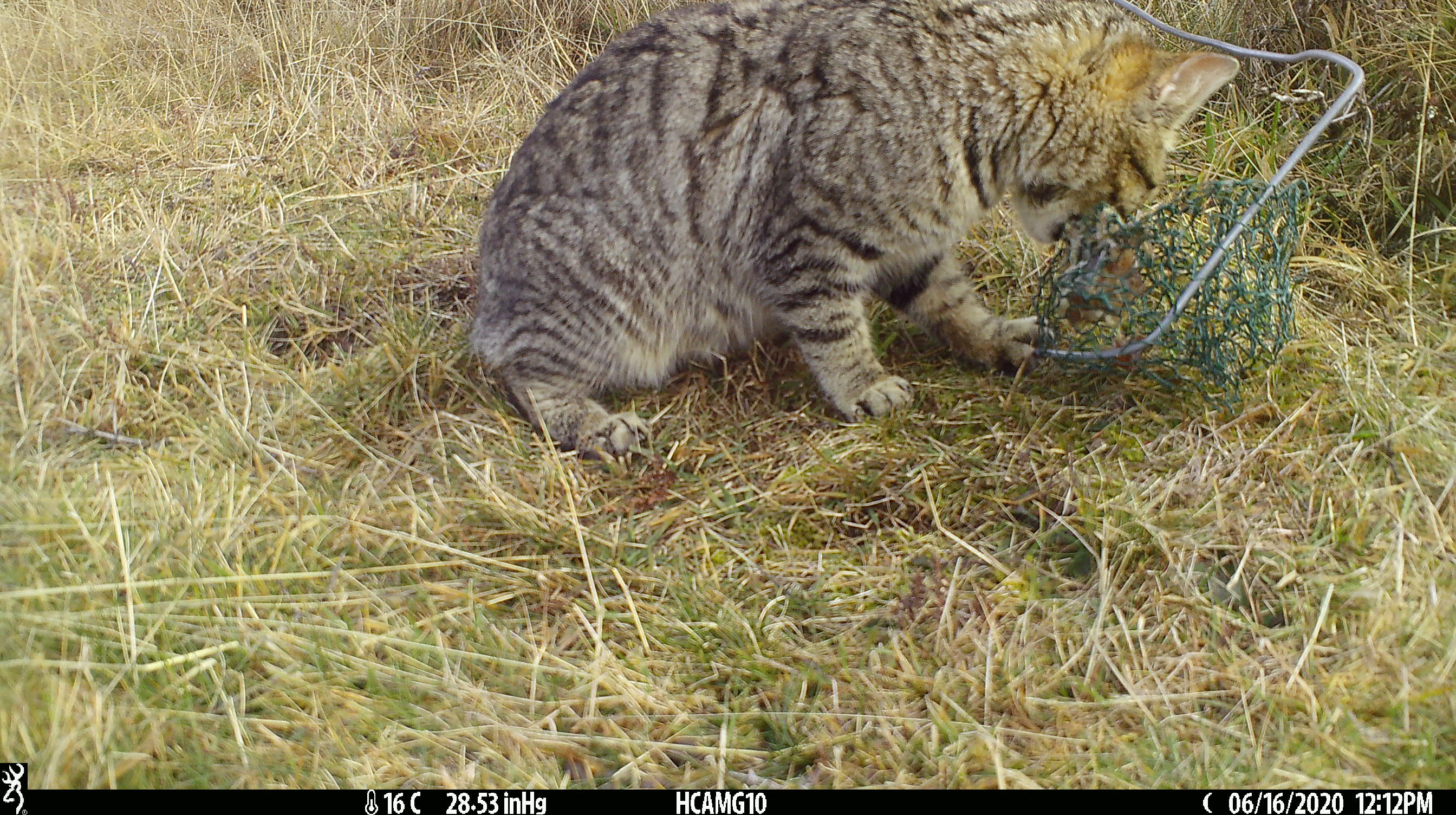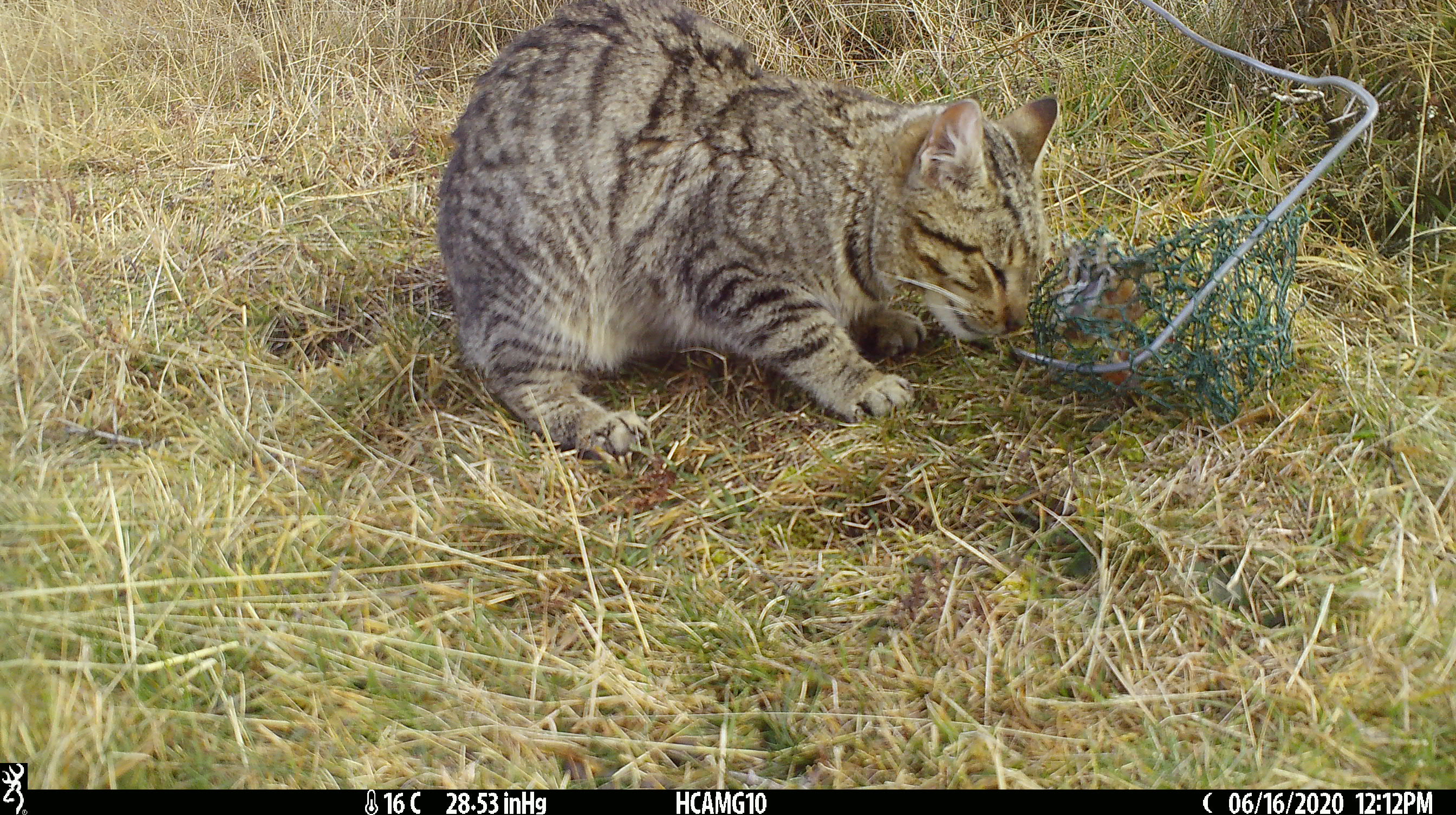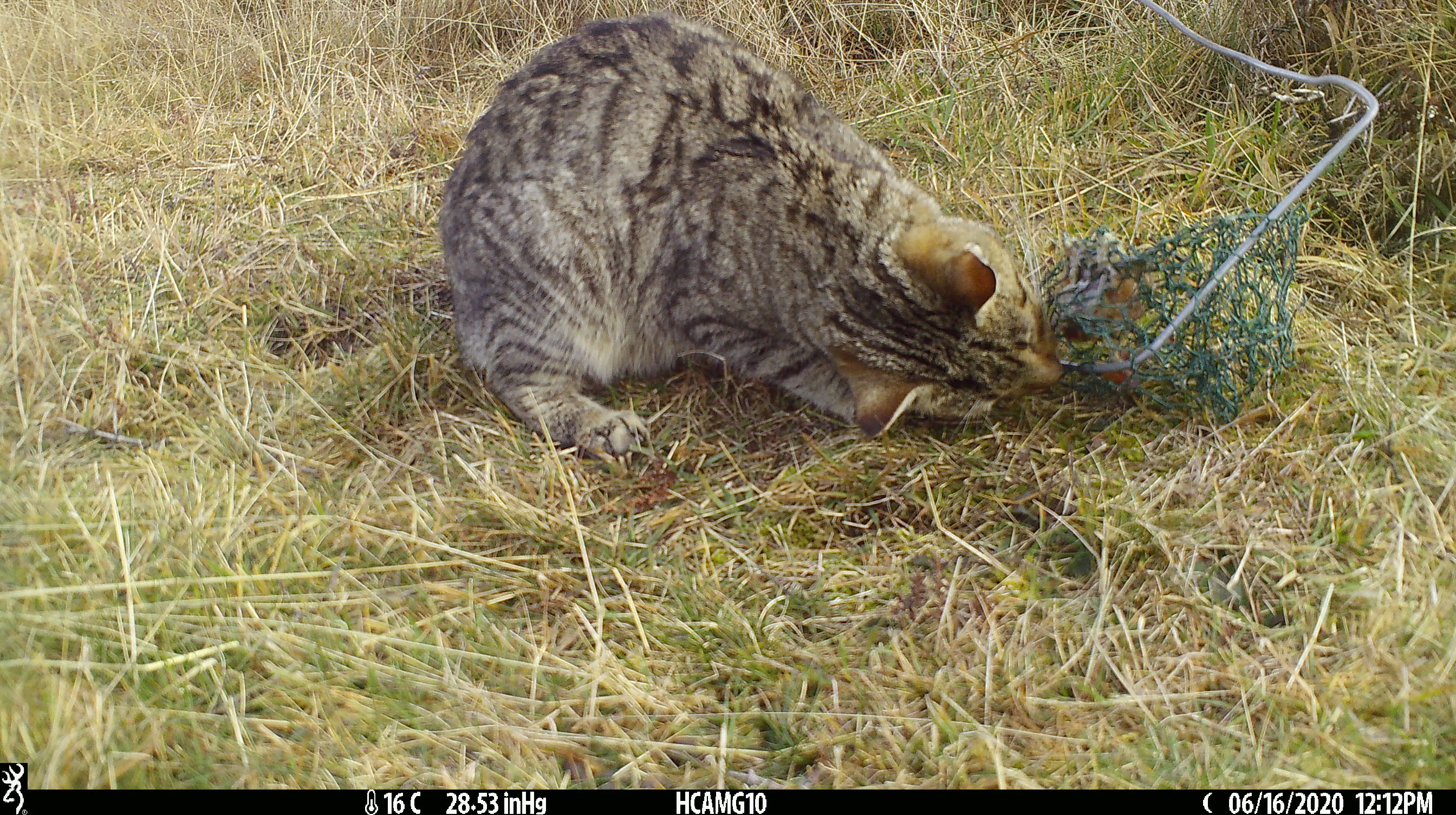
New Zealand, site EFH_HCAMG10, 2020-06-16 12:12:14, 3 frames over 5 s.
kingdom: Animalia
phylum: Chordata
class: Mammalia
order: Carnivora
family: Felidae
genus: Felis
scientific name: Felis catus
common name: domestic cat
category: cat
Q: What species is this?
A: Cat (domestic cat) (Felis catus).